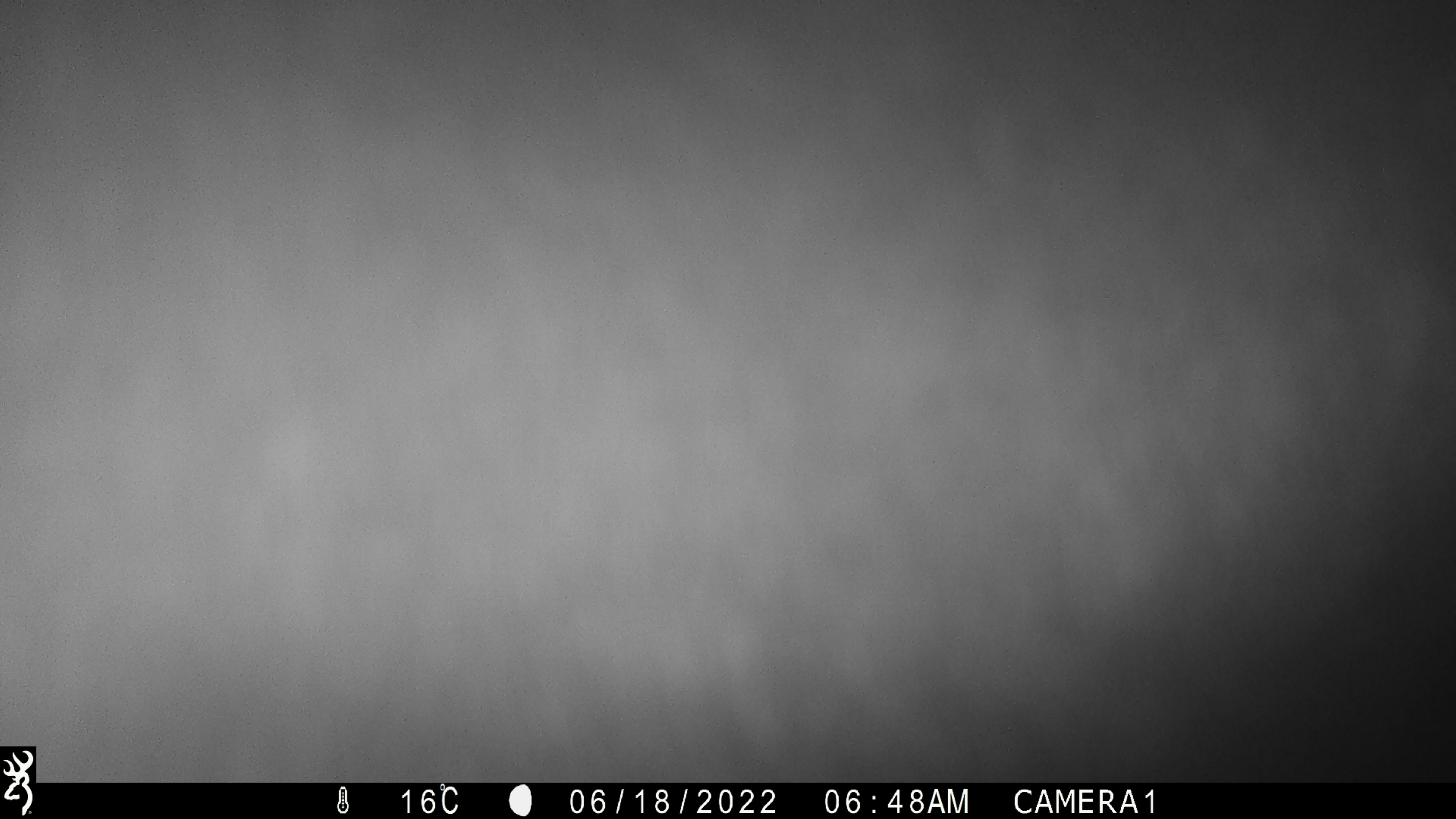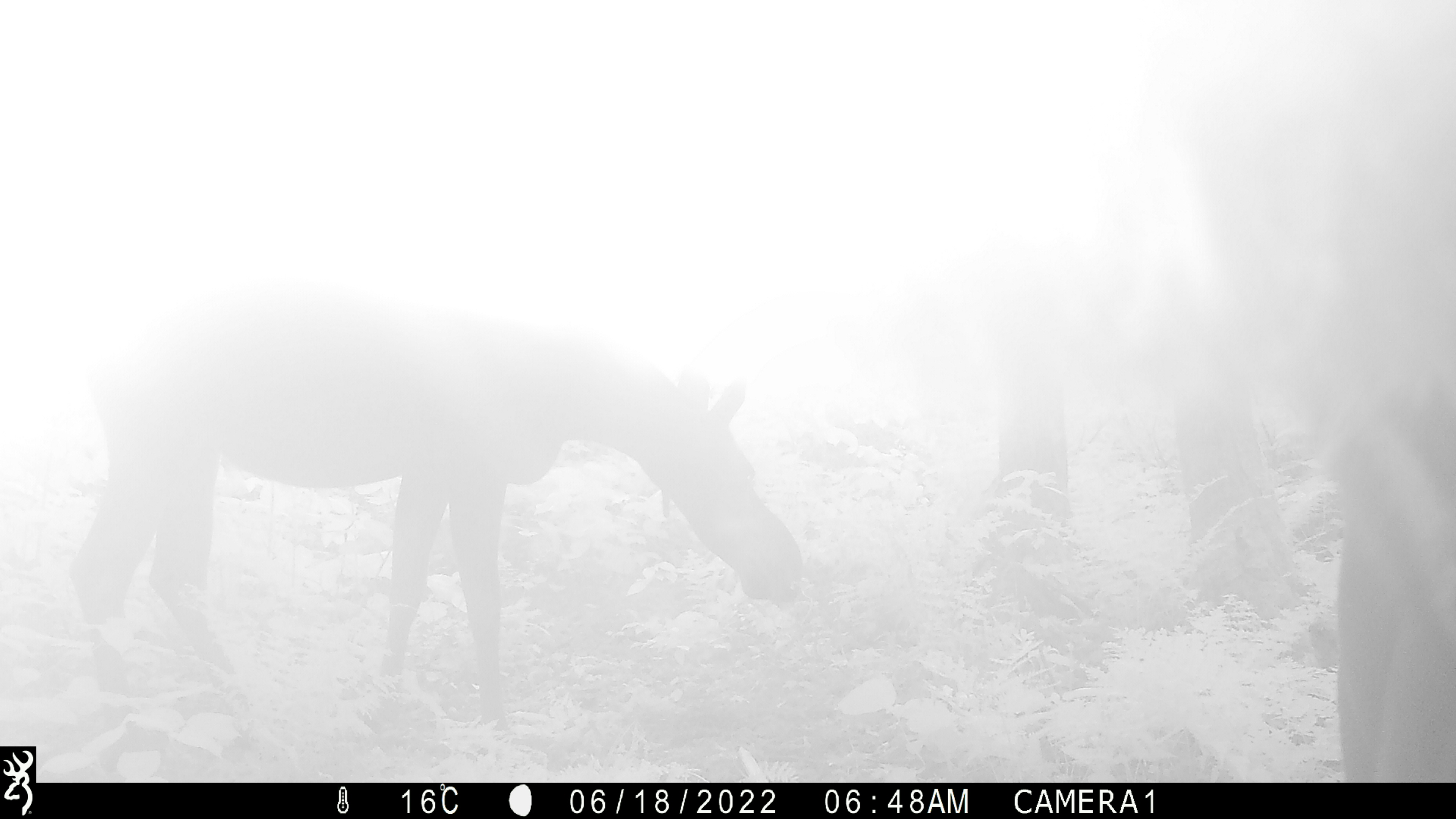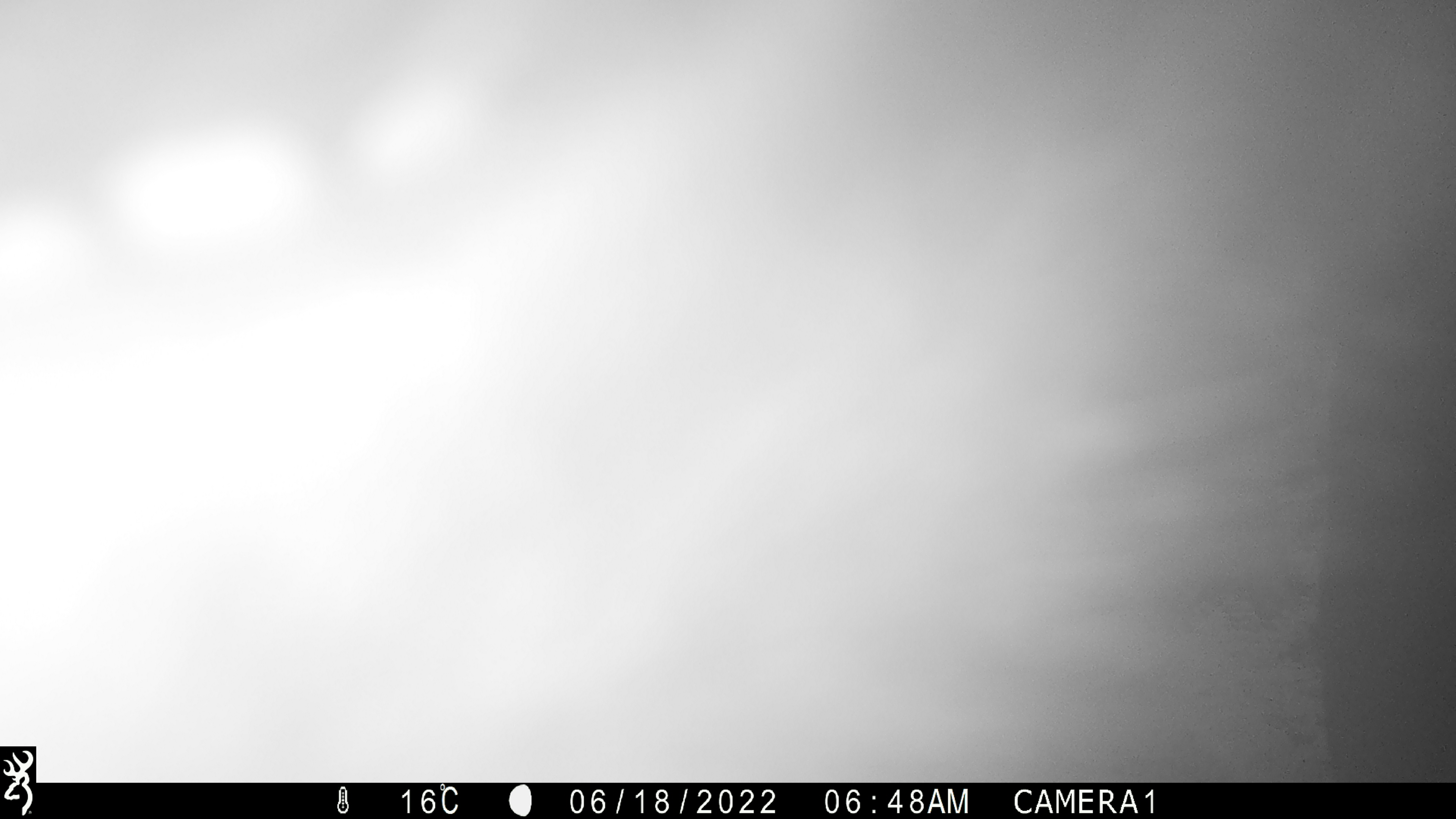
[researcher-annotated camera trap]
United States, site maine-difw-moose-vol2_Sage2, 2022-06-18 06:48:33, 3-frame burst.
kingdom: Animalia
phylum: Chordata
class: Mammalia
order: Artiodactyla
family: Cervidae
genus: Alces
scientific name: Alces alces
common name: moose